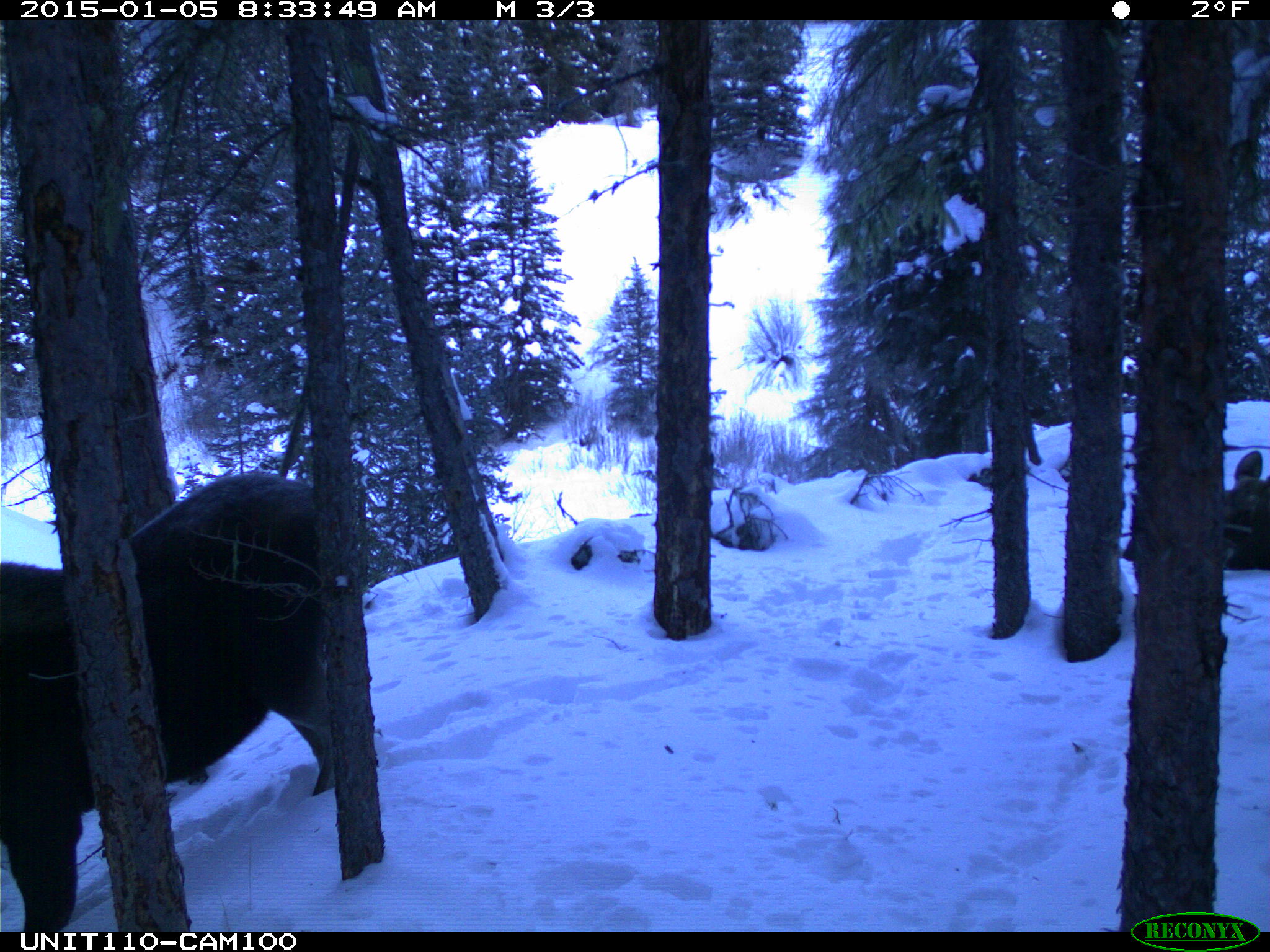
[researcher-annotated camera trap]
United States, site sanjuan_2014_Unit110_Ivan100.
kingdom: Animalia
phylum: Chordata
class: Mammalia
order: Artiodactyla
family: Cervidae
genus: Alces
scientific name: Alces alces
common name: moose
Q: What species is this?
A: Alces alces (moose).